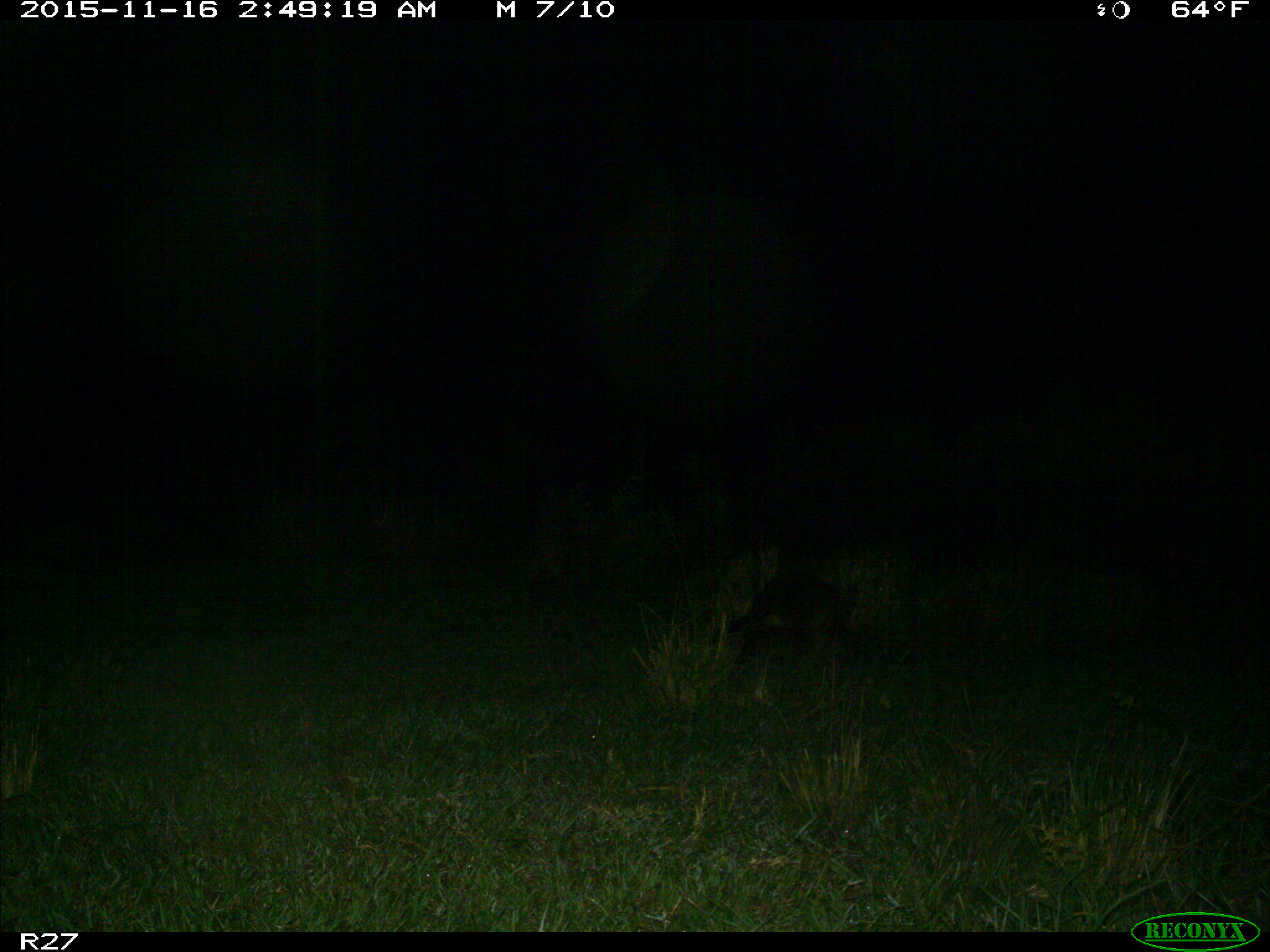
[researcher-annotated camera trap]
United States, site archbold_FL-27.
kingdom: Animalia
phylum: Chordata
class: Mammalia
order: Carnivora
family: Procyonidae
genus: Procyon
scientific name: Procyon lotor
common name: common raccoon